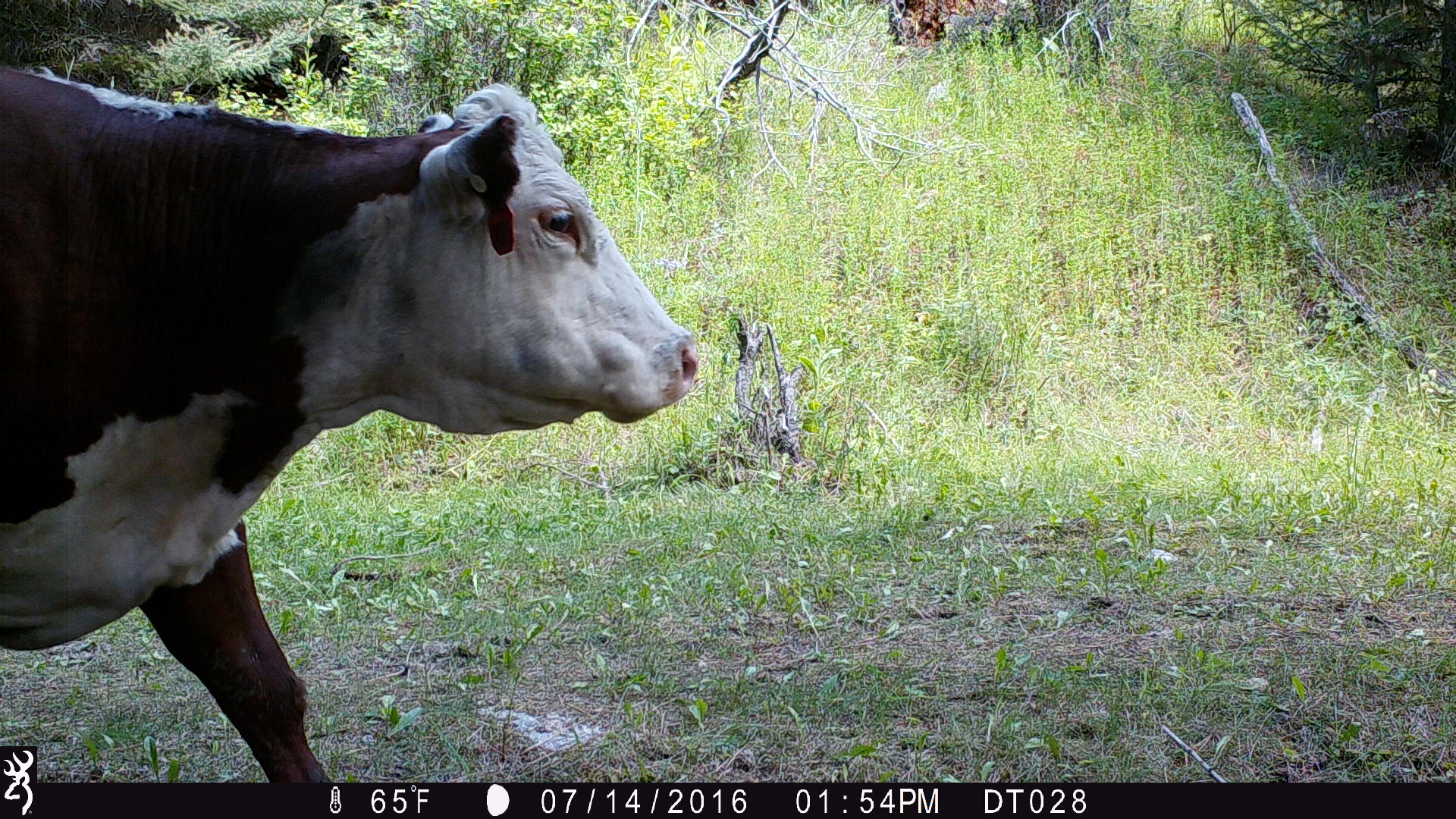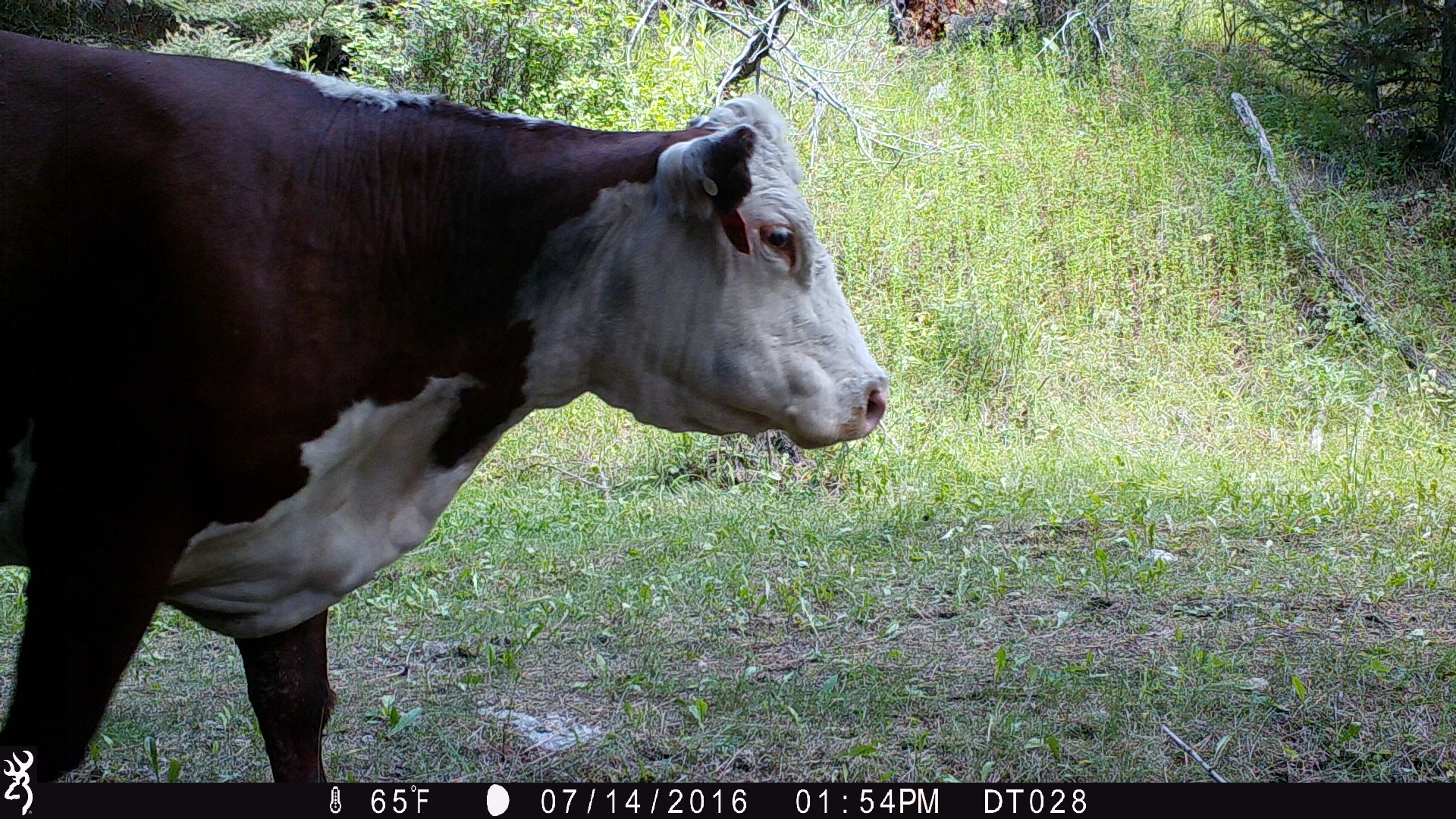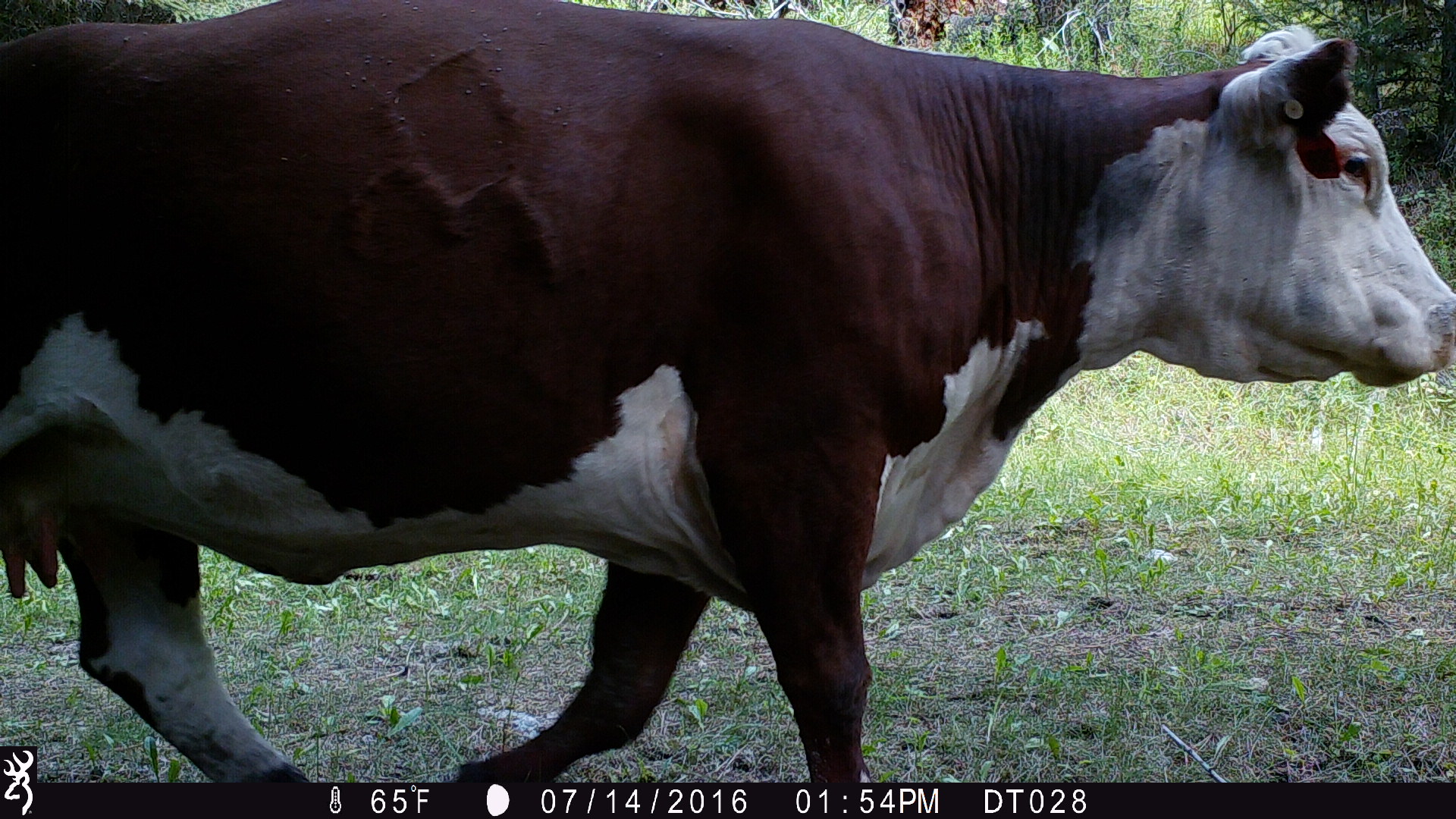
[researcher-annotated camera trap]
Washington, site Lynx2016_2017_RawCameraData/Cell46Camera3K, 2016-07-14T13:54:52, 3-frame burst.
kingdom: Animalia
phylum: Chordata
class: Mammalia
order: Artiodactyla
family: Bovidae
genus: Bos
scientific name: Bos taurus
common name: domestic cattle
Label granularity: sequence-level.